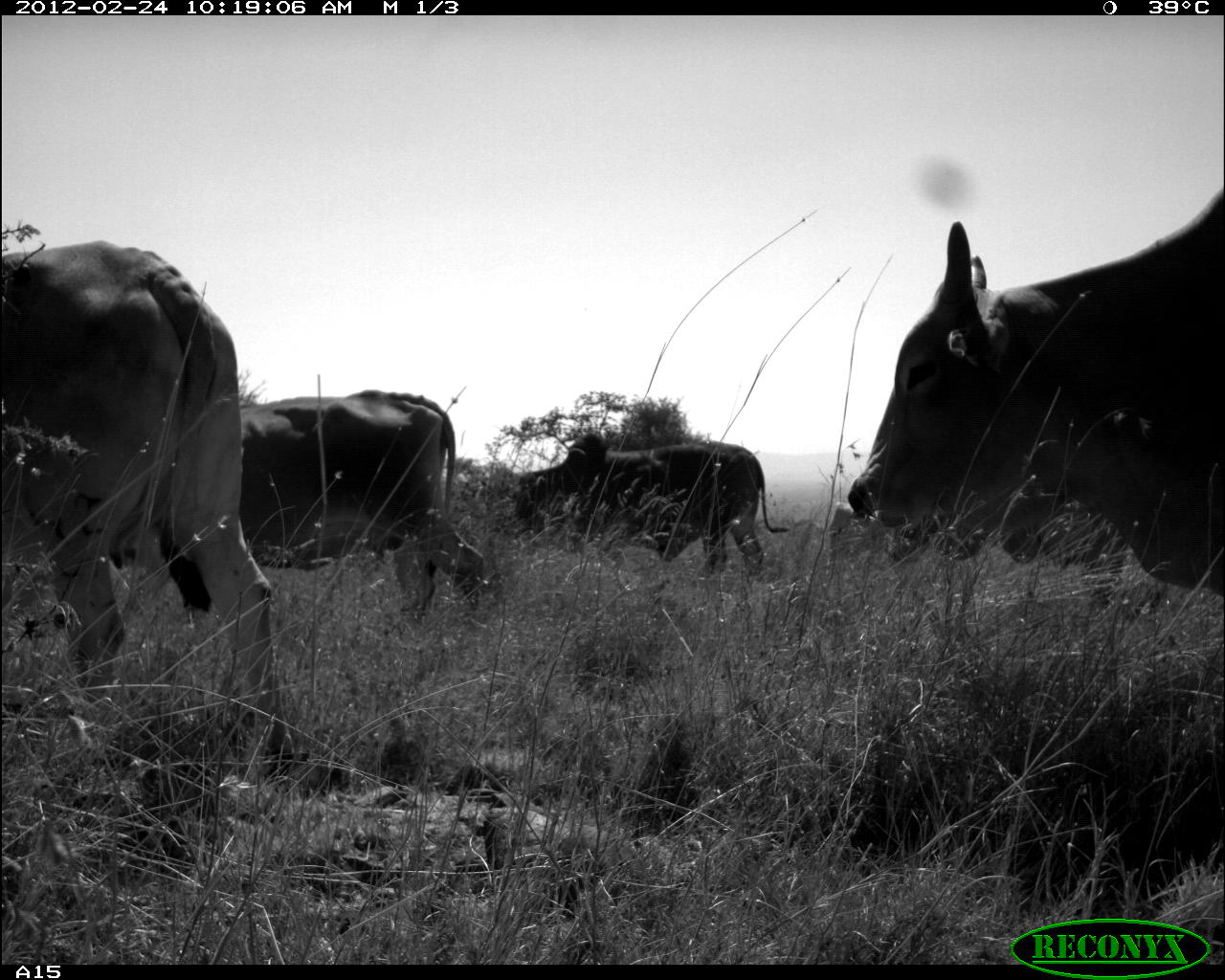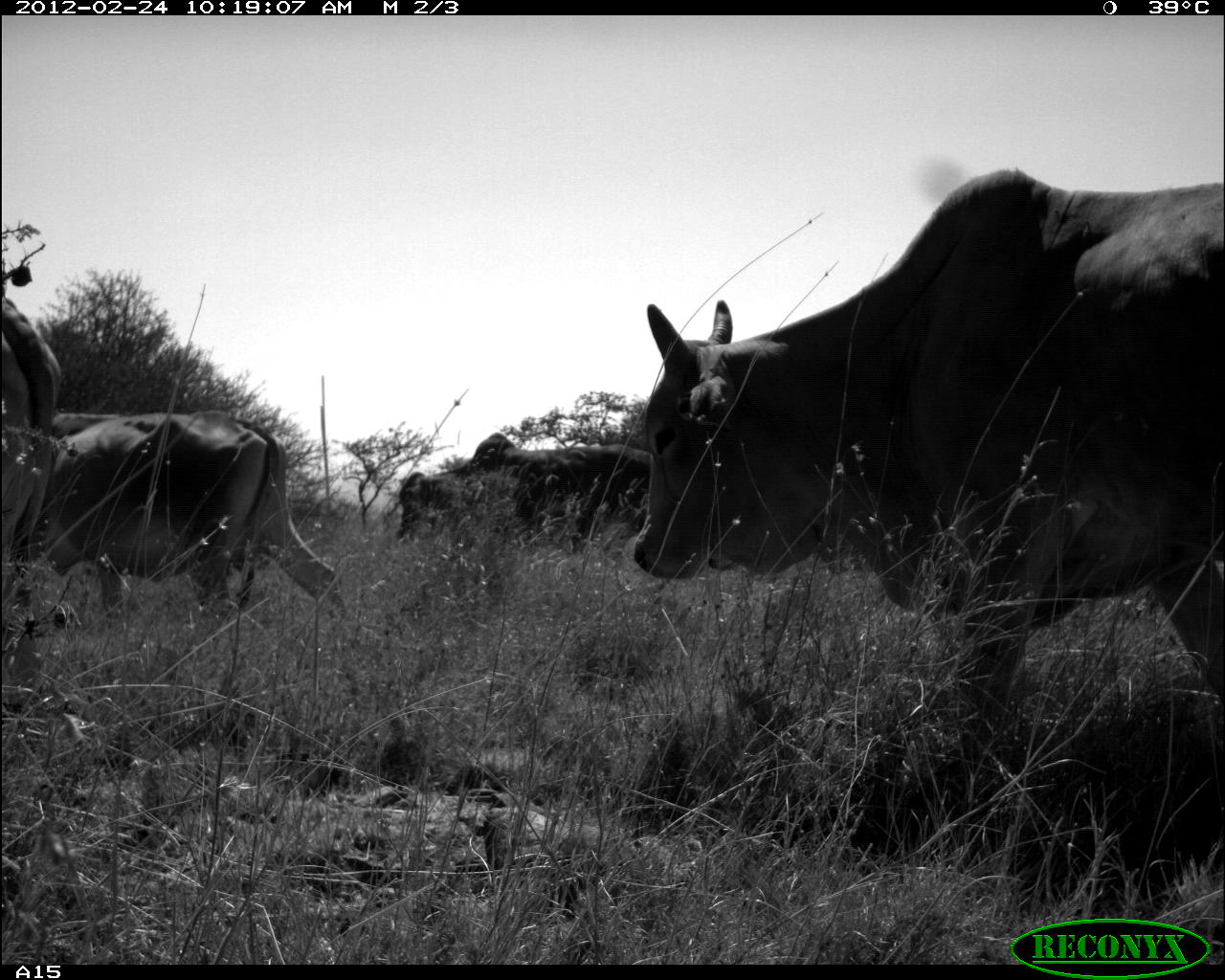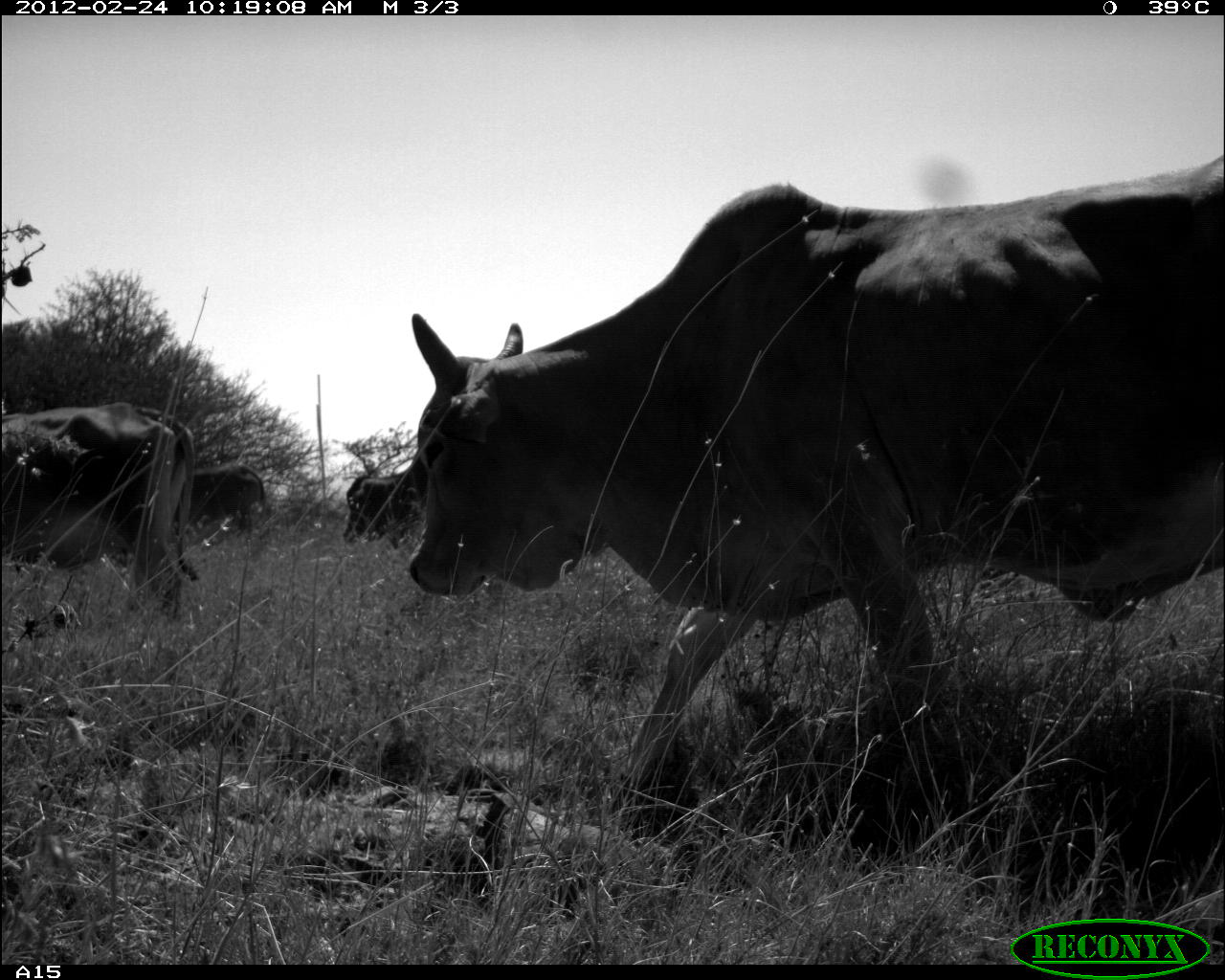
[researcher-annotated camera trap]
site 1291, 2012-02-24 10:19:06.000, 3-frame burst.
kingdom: Animalia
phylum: Chordata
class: Mammalia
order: Artiodactyla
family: Bovidae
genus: Bos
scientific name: Bos taurus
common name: domestic cattle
Bos taurus (domestic cattle), count 5.